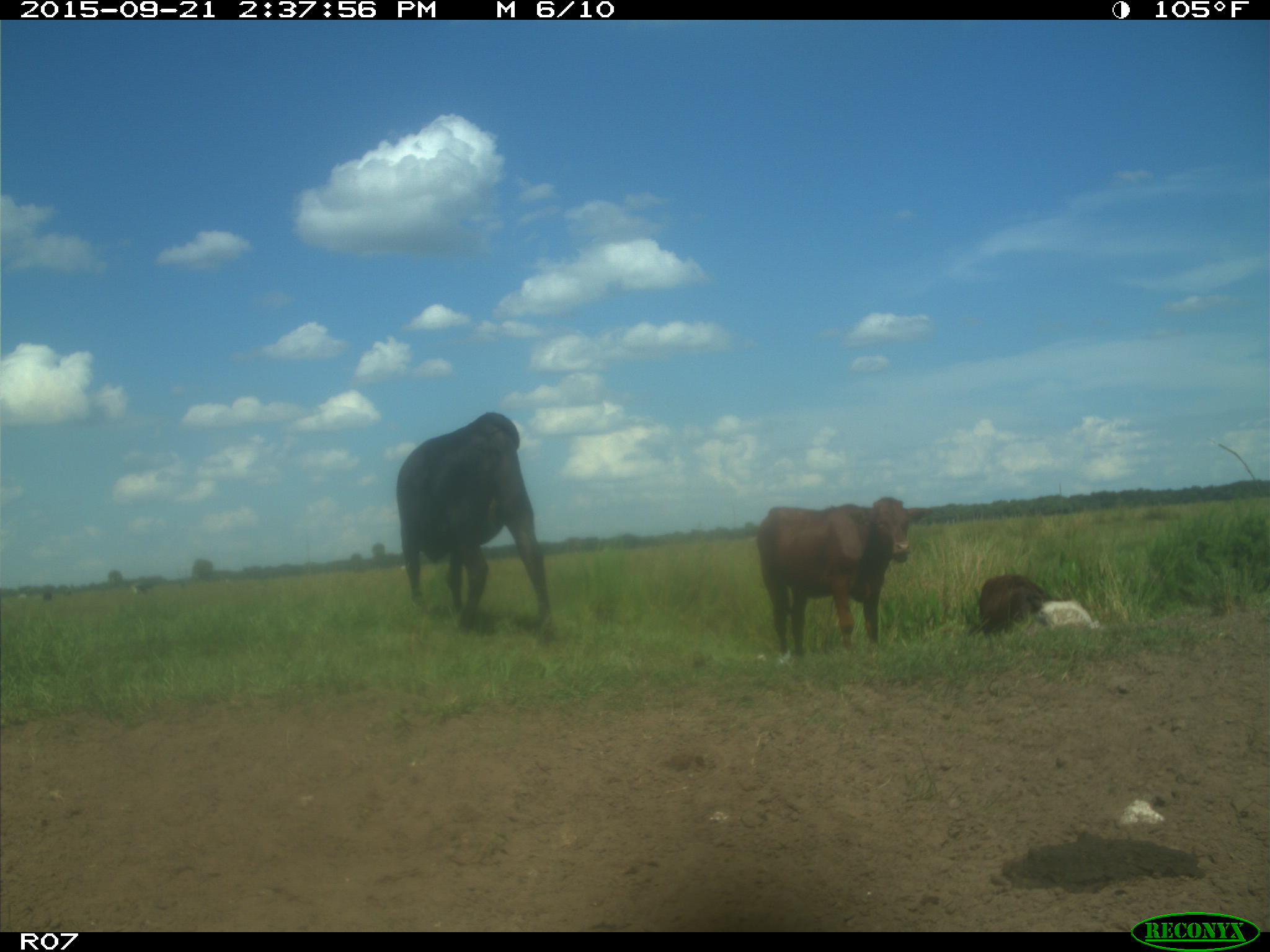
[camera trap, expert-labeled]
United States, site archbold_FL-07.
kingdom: Animalia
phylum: Chordata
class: Mammalia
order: Artiodactyla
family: Bovidae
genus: Bos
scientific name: Bos taurus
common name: domestic cow